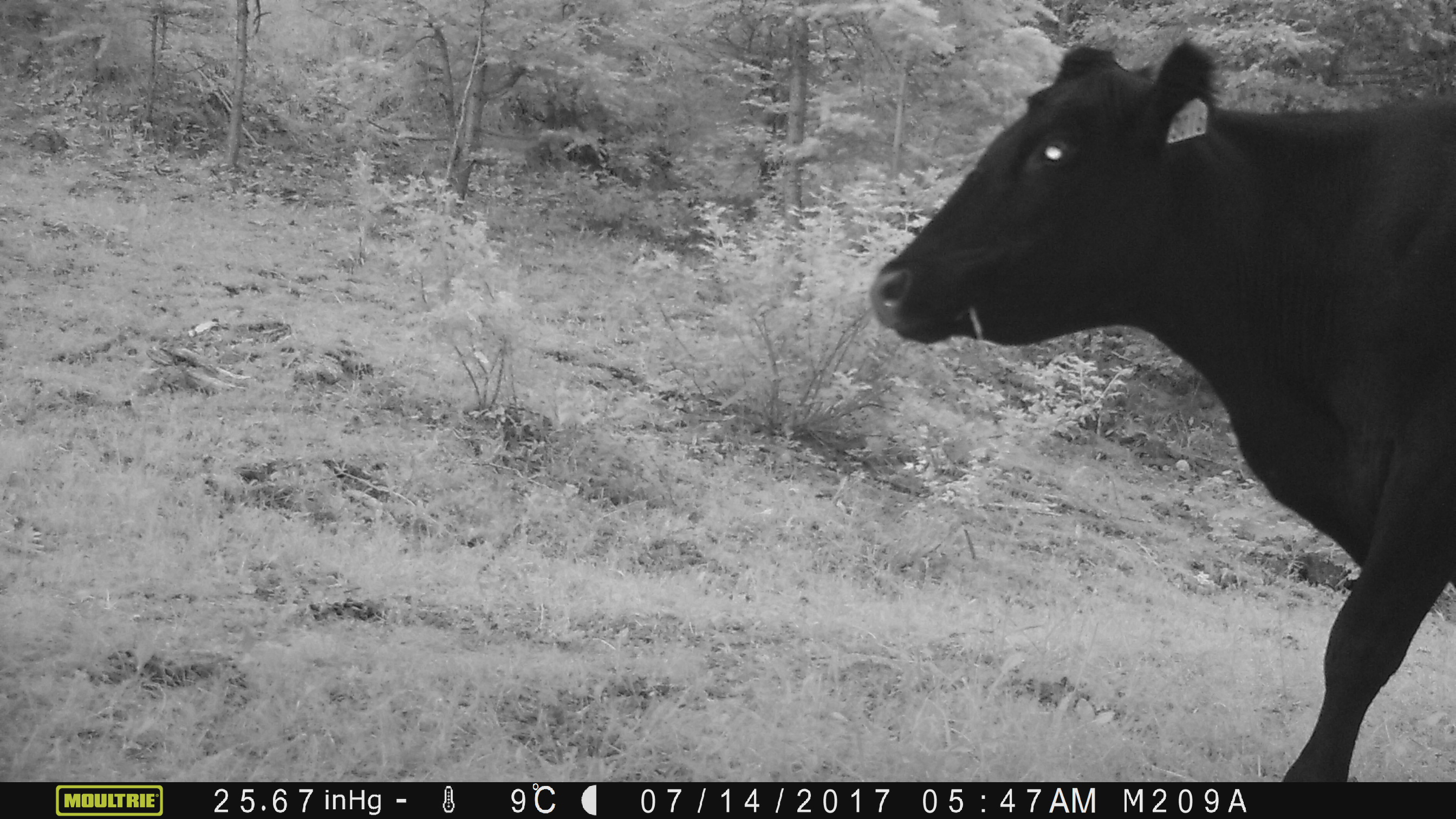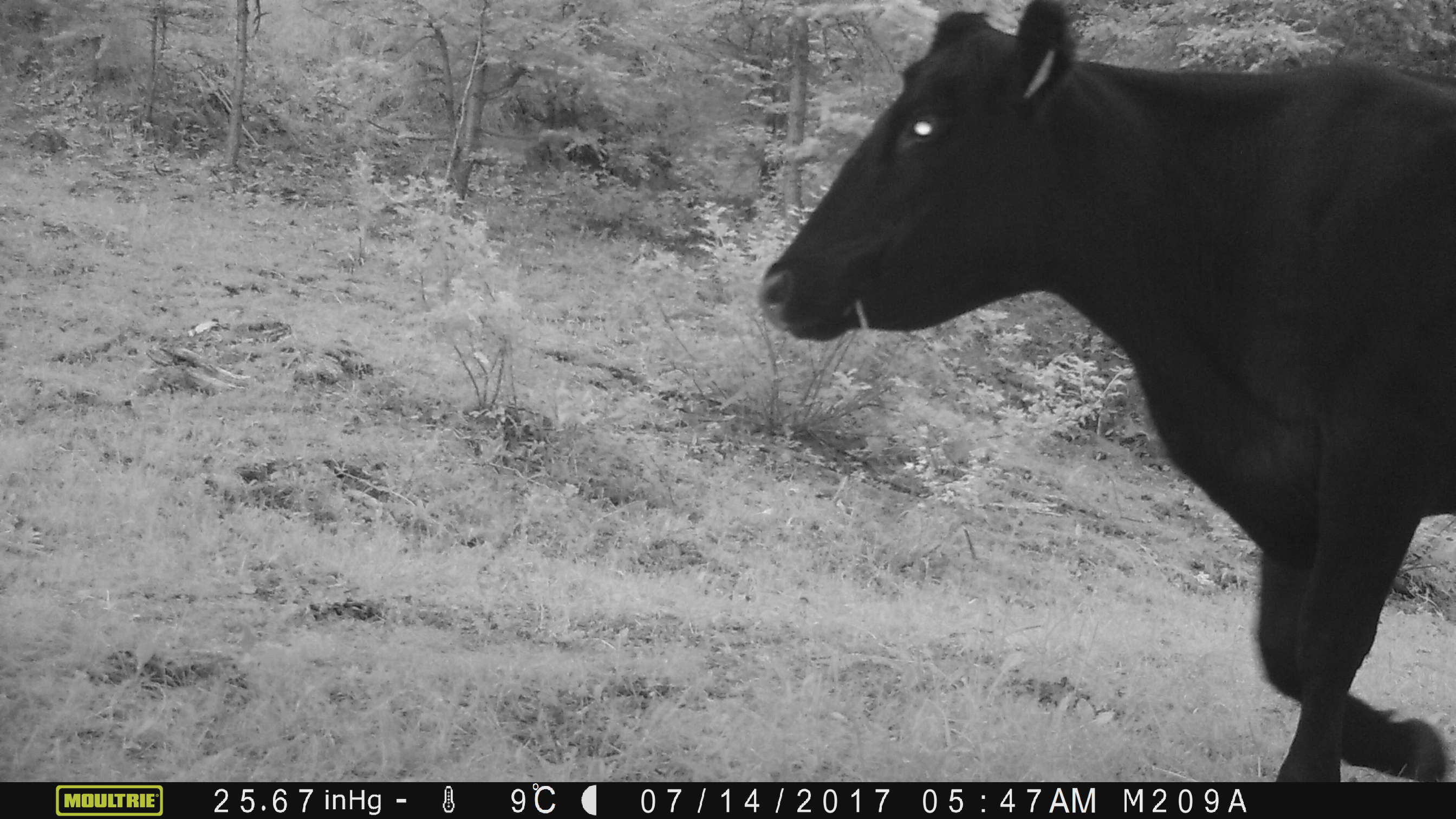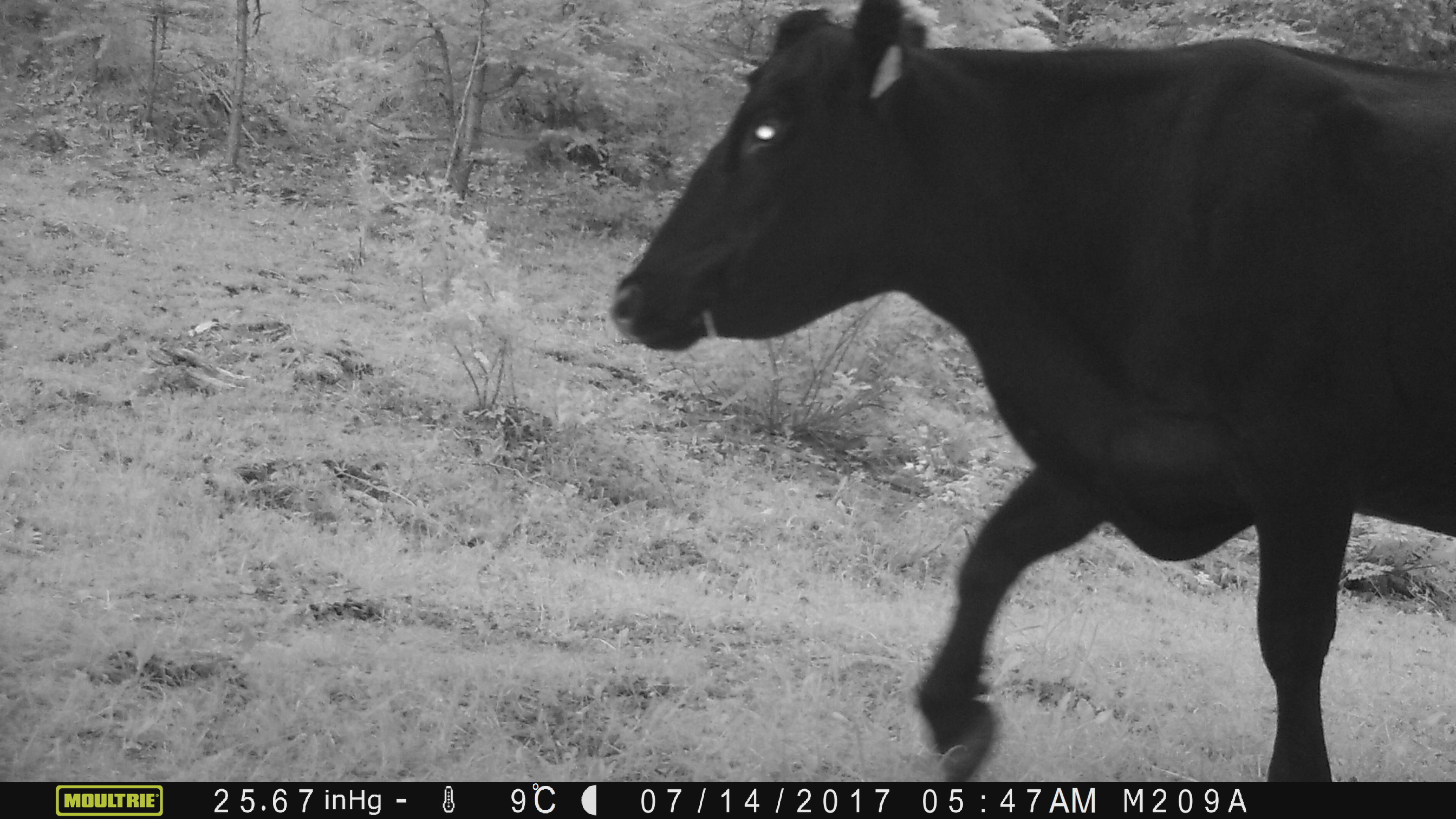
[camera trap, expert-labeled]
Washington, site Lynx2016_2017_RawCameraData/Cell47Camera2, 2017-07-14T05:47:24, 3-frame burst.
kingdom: Animalia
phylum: Chordata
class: Mammalia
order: Artiodactyla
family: Bovidae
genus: Bos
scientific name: Bos taurus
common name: domestic cattle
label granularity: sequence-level